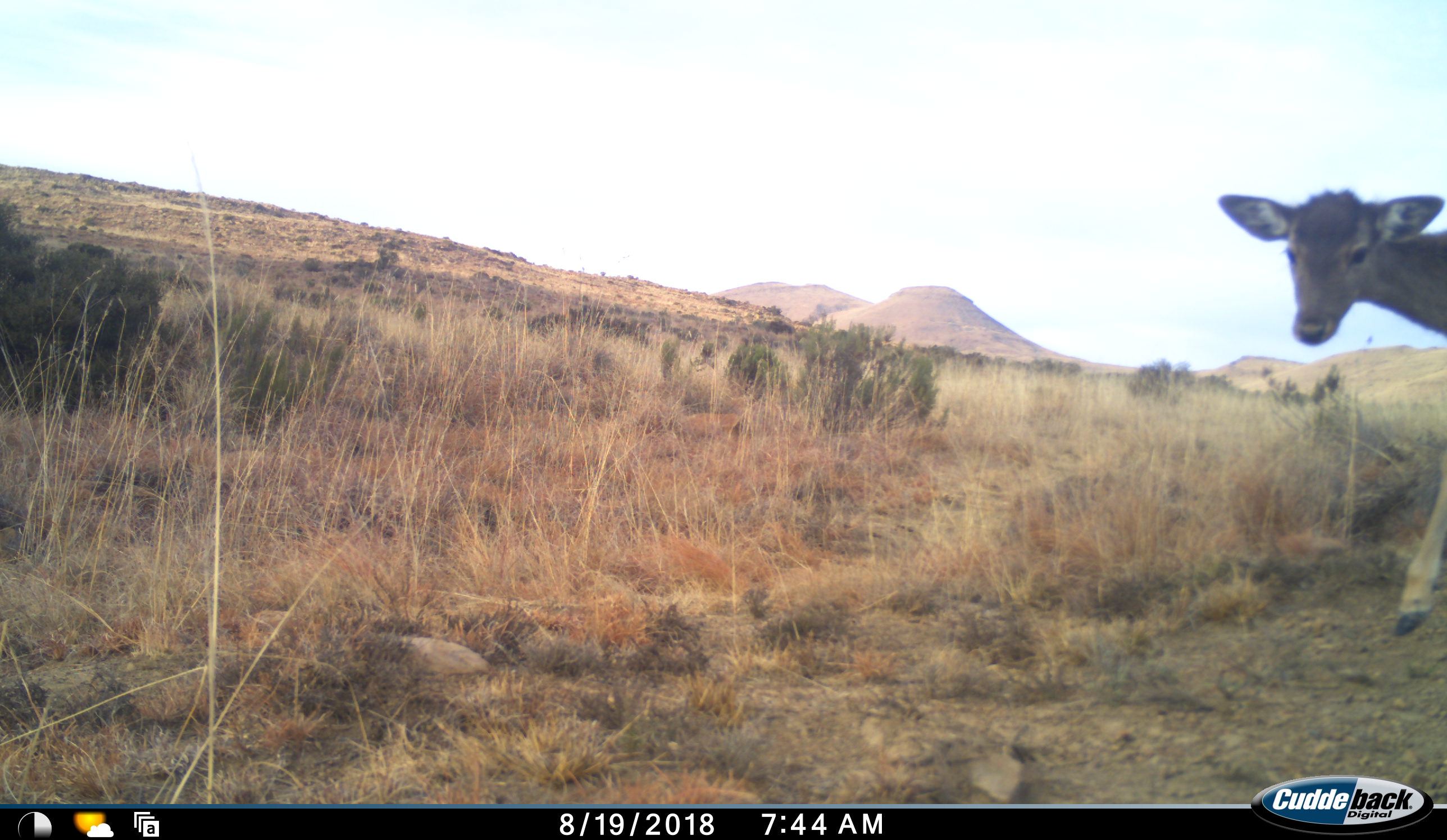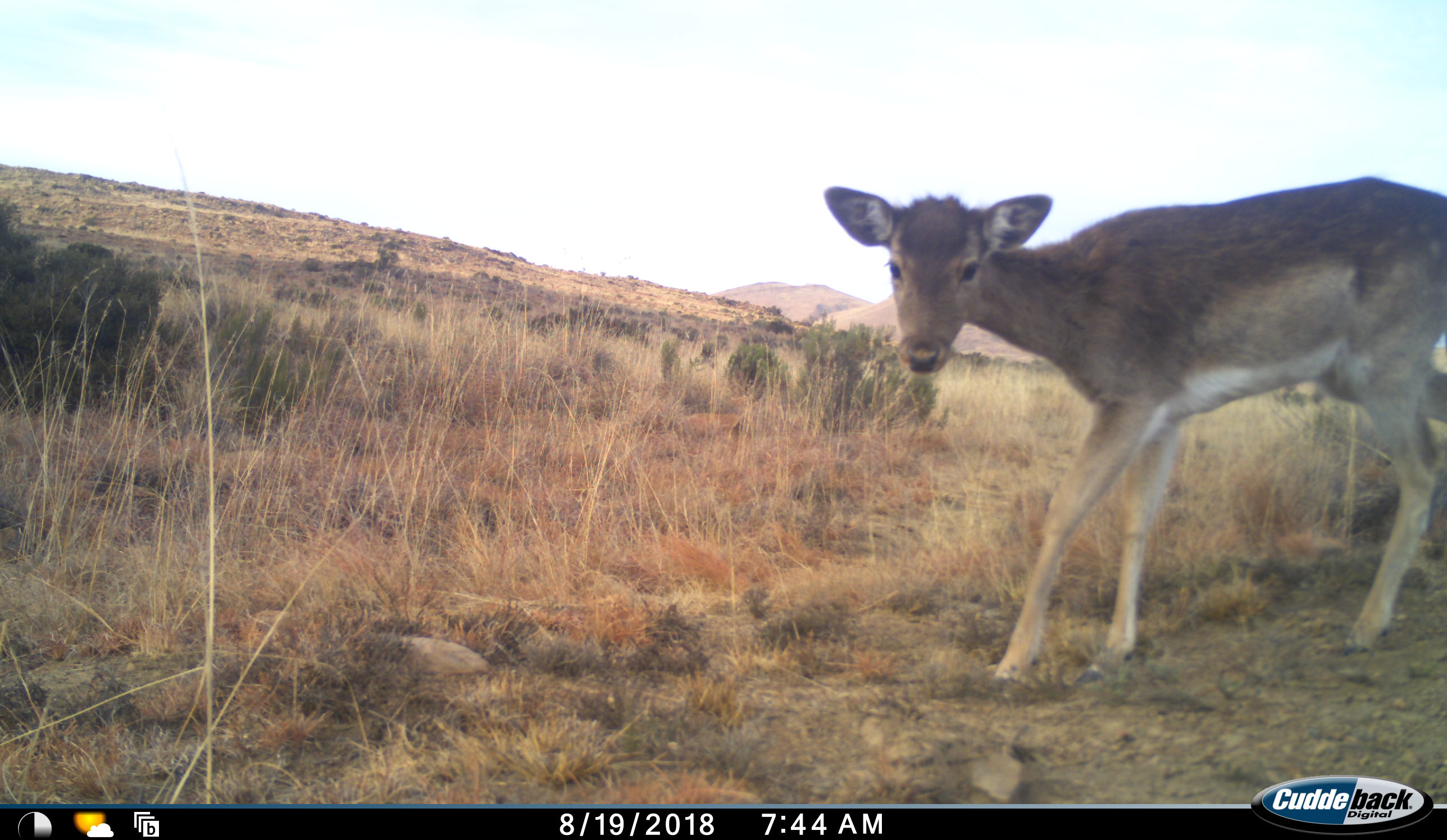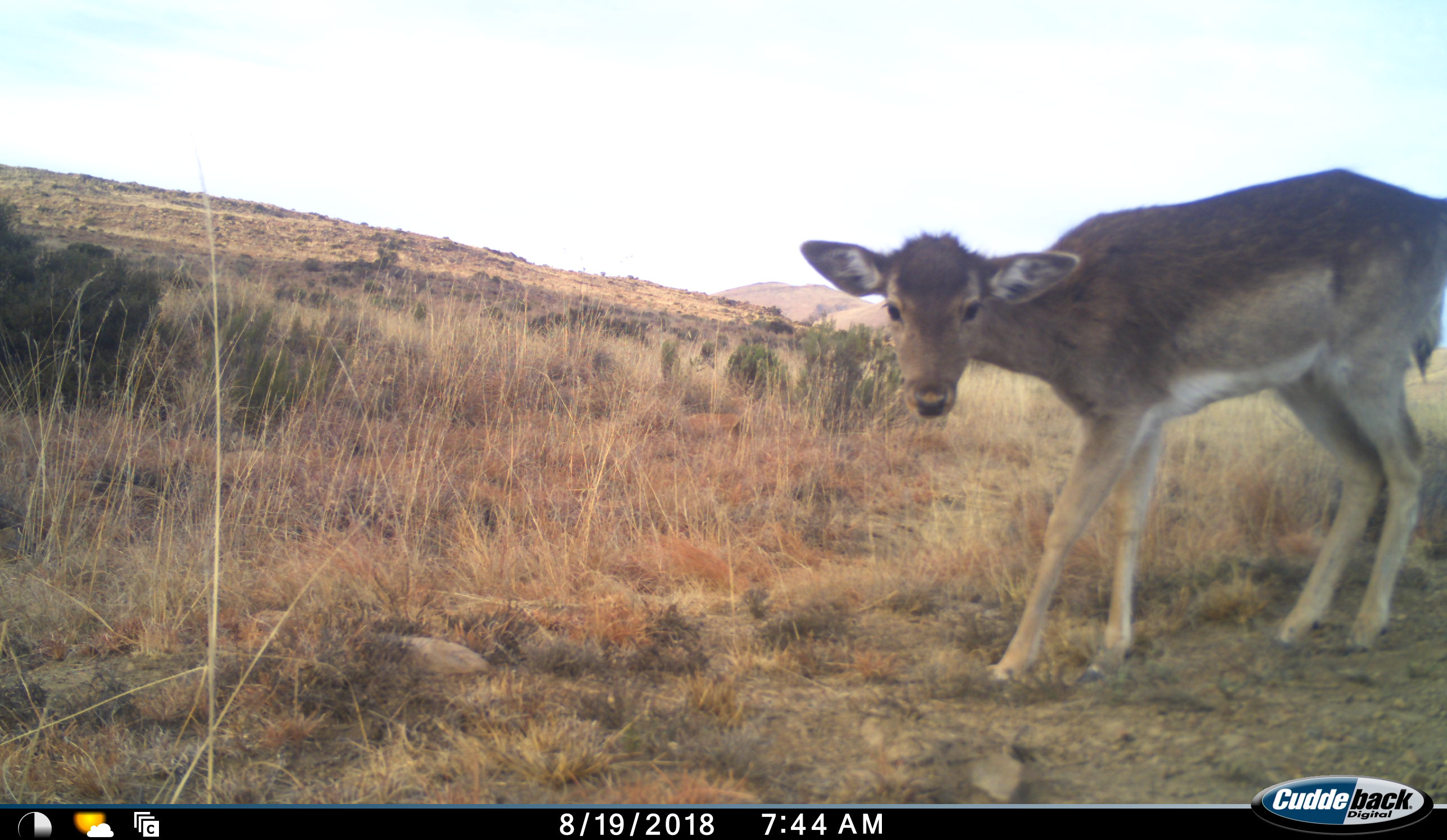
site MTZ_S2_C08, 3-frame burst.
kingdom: Animalia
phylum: Chordata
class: Mammalia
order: Artiodactyla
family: Cervidae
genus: Dama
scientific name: Dama dama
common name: fallow deer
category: fallowdeer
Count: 1.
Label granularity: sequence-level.